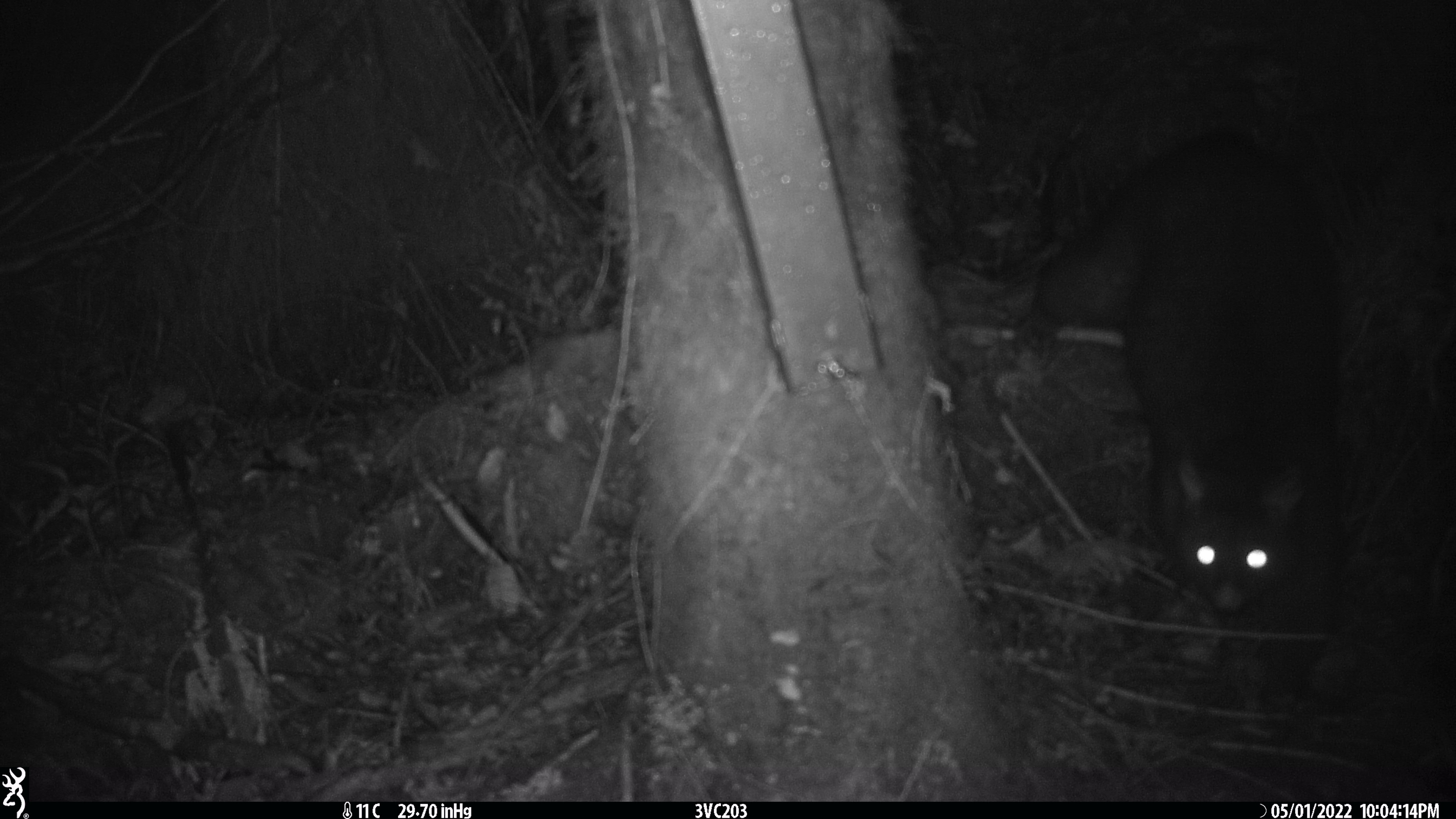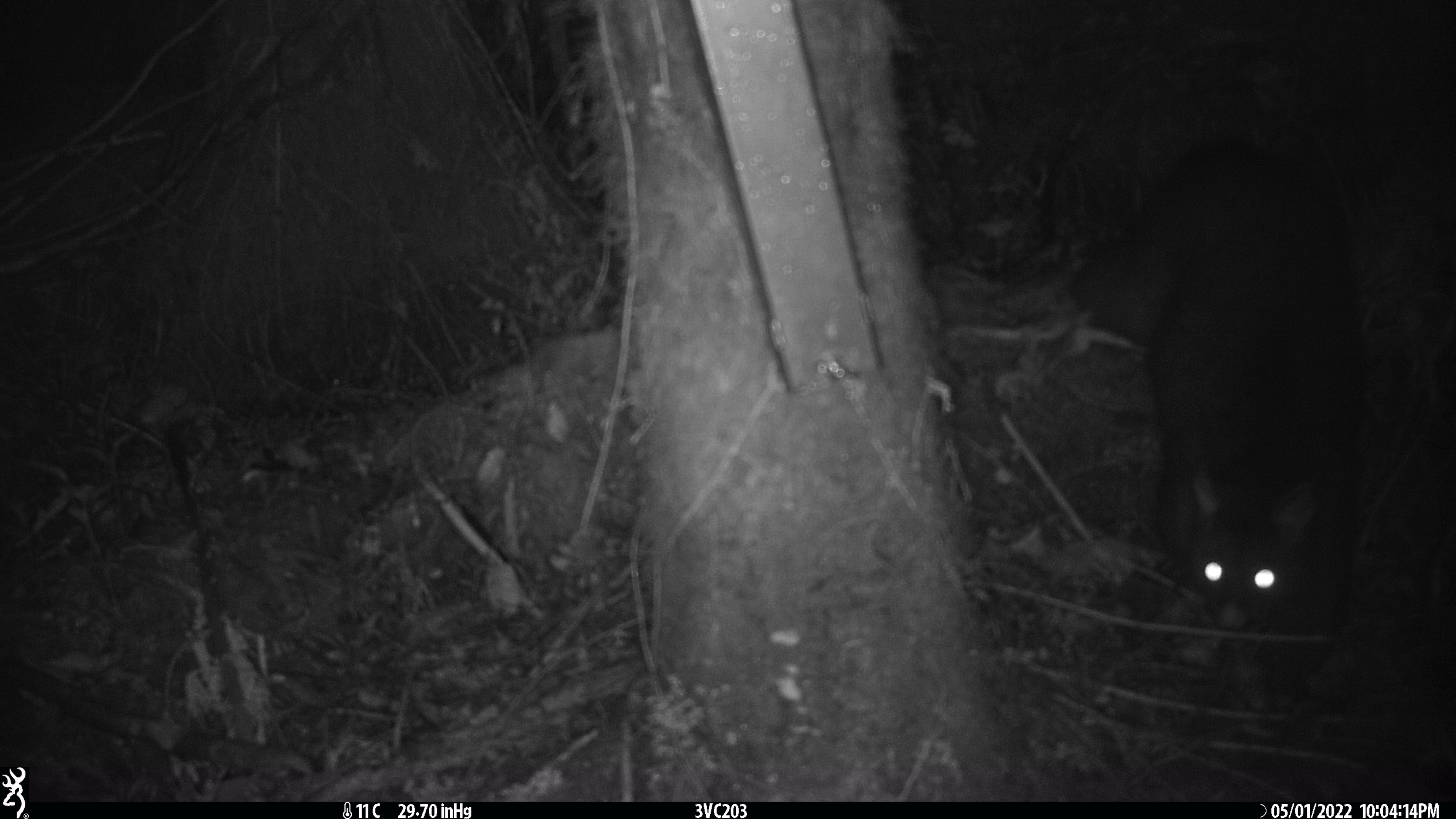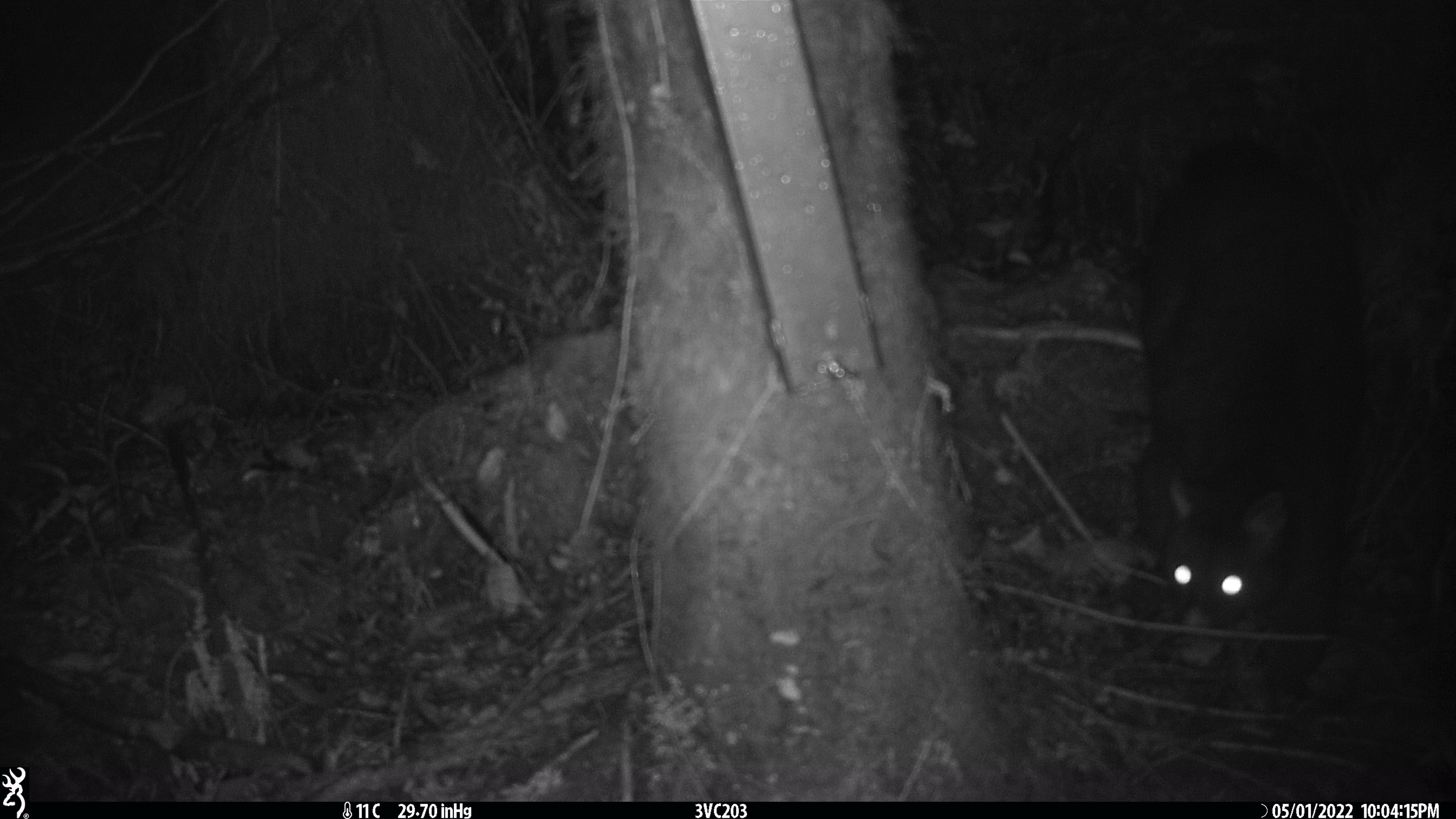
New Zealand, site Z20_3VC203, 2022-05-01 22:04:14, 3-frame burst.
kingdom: Animalia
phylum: Chordata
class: Mammalia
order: Diprotodontia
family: Phalangeridae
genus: Trichosurus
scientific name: Trichosurus vulpecula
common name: common brushtail possum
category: possum